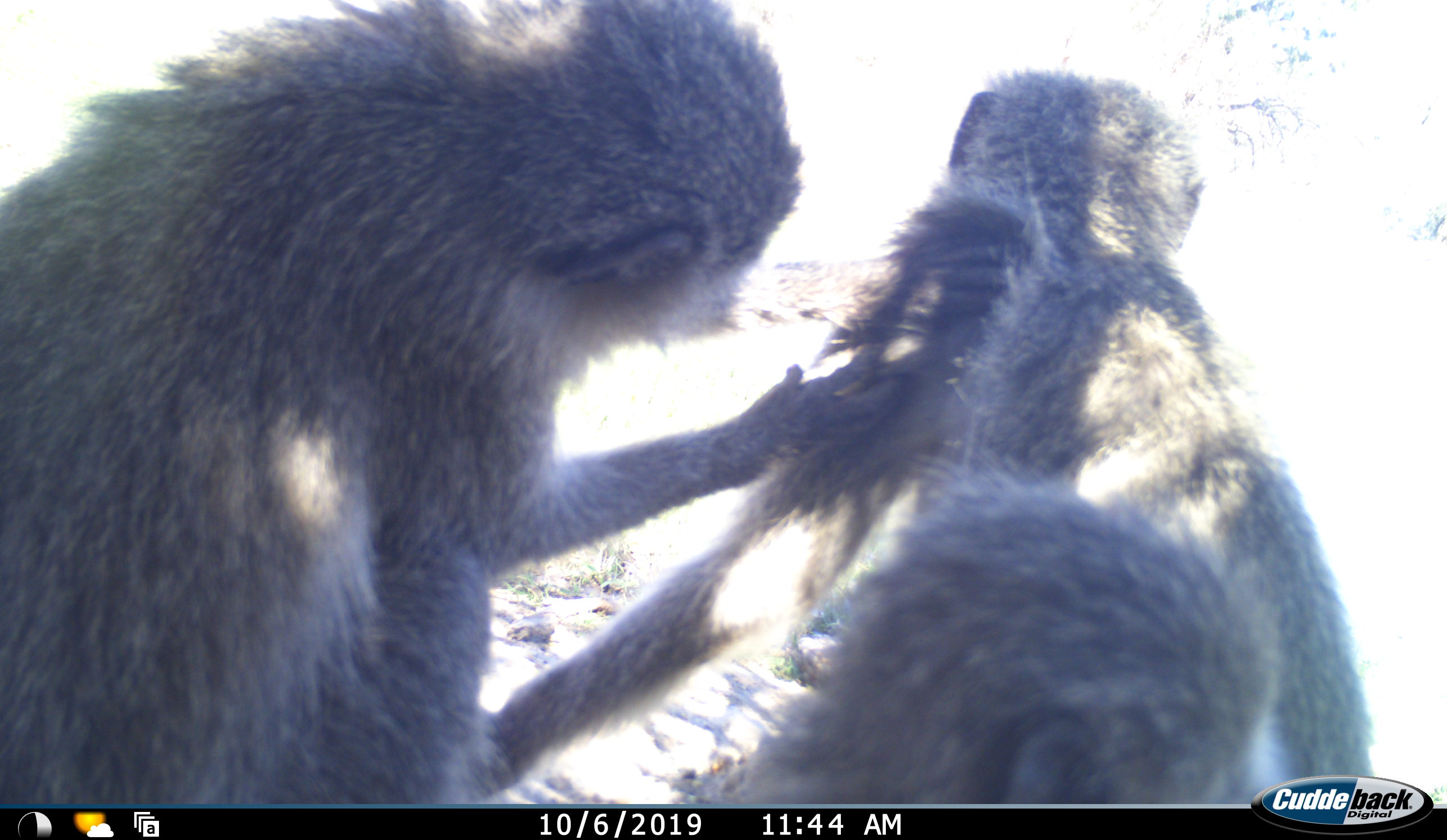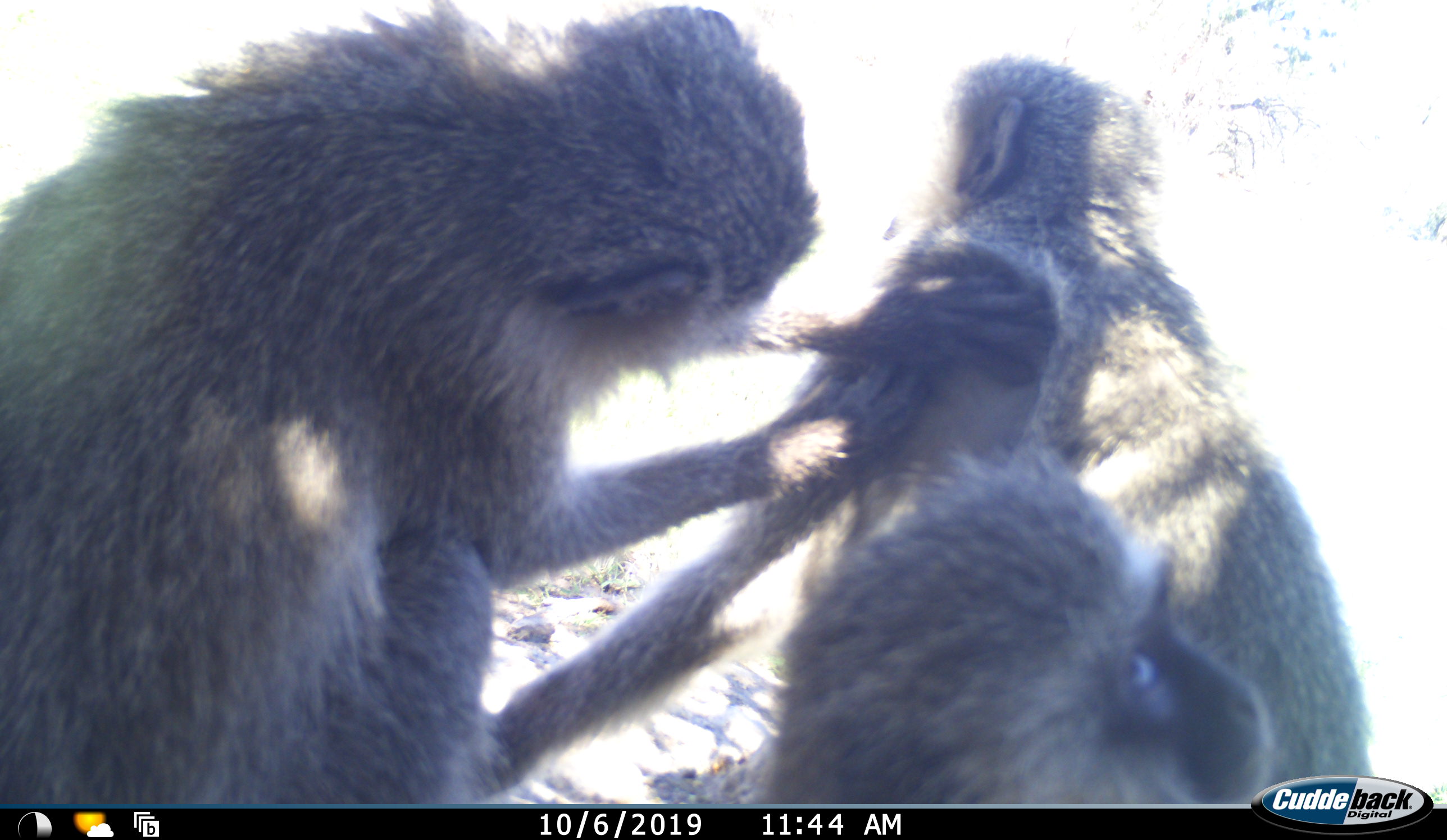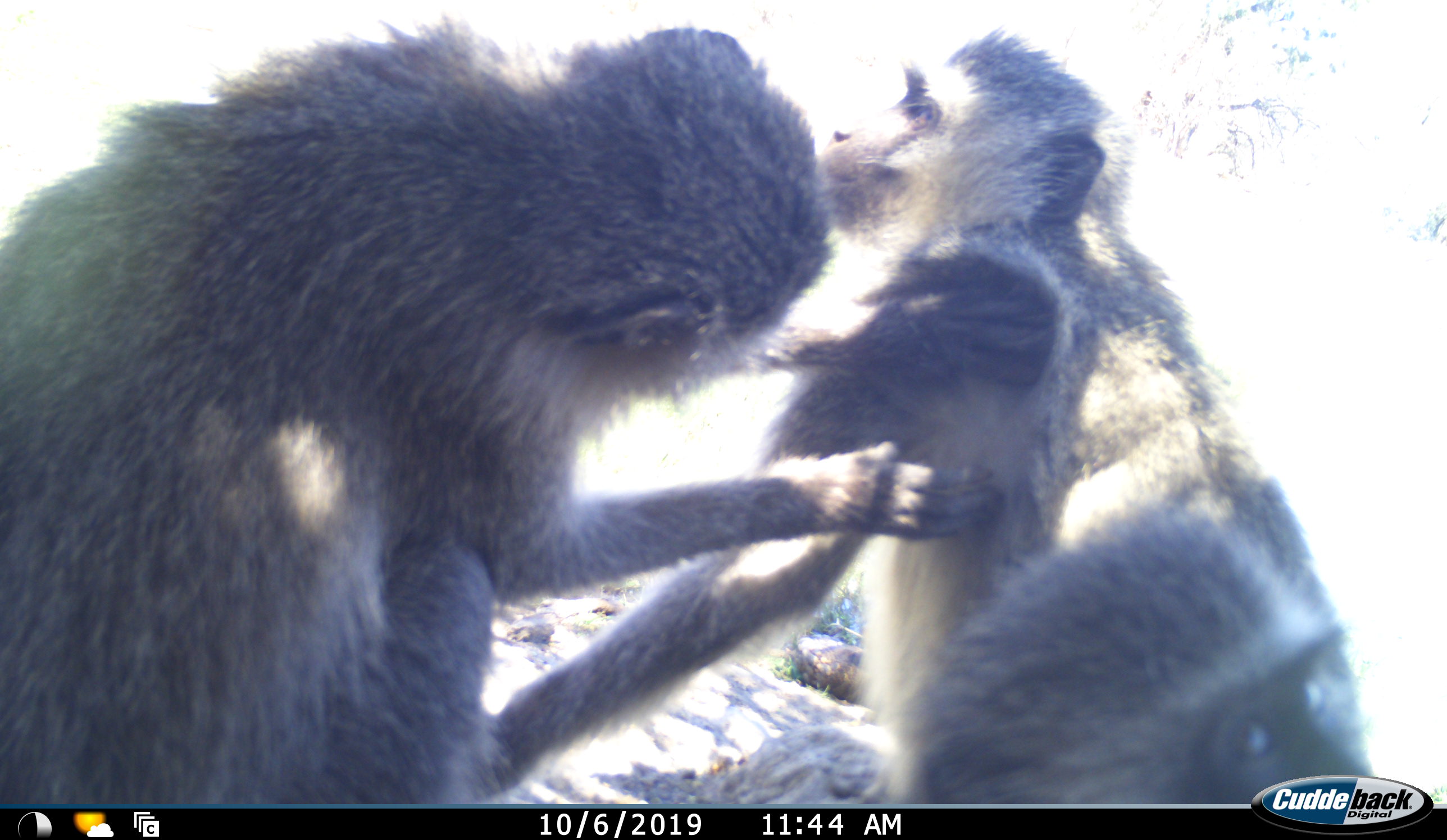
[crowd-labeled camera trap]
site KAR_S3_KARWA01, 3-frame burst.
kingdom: Animalia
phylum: Chordata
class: Mammalia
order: Primates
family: Cercopithecidae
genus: Chlorocebus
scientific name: Chlorocebus pygerythrus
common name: vervet monkey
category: monkeyvervet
Monkeyvervet (vervet monkey) (Chlorocebus pygerythrus), count 3. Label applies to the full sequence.